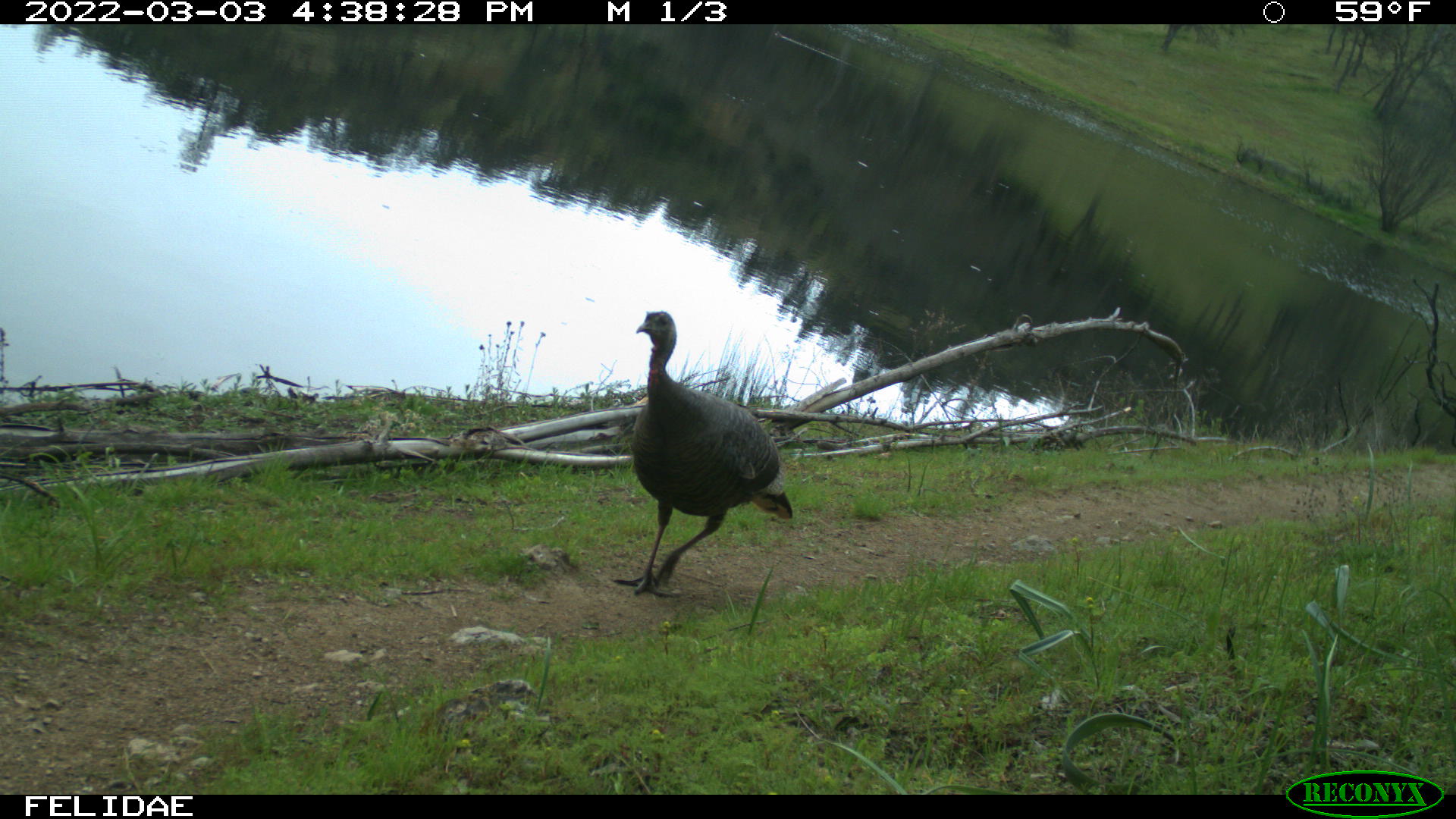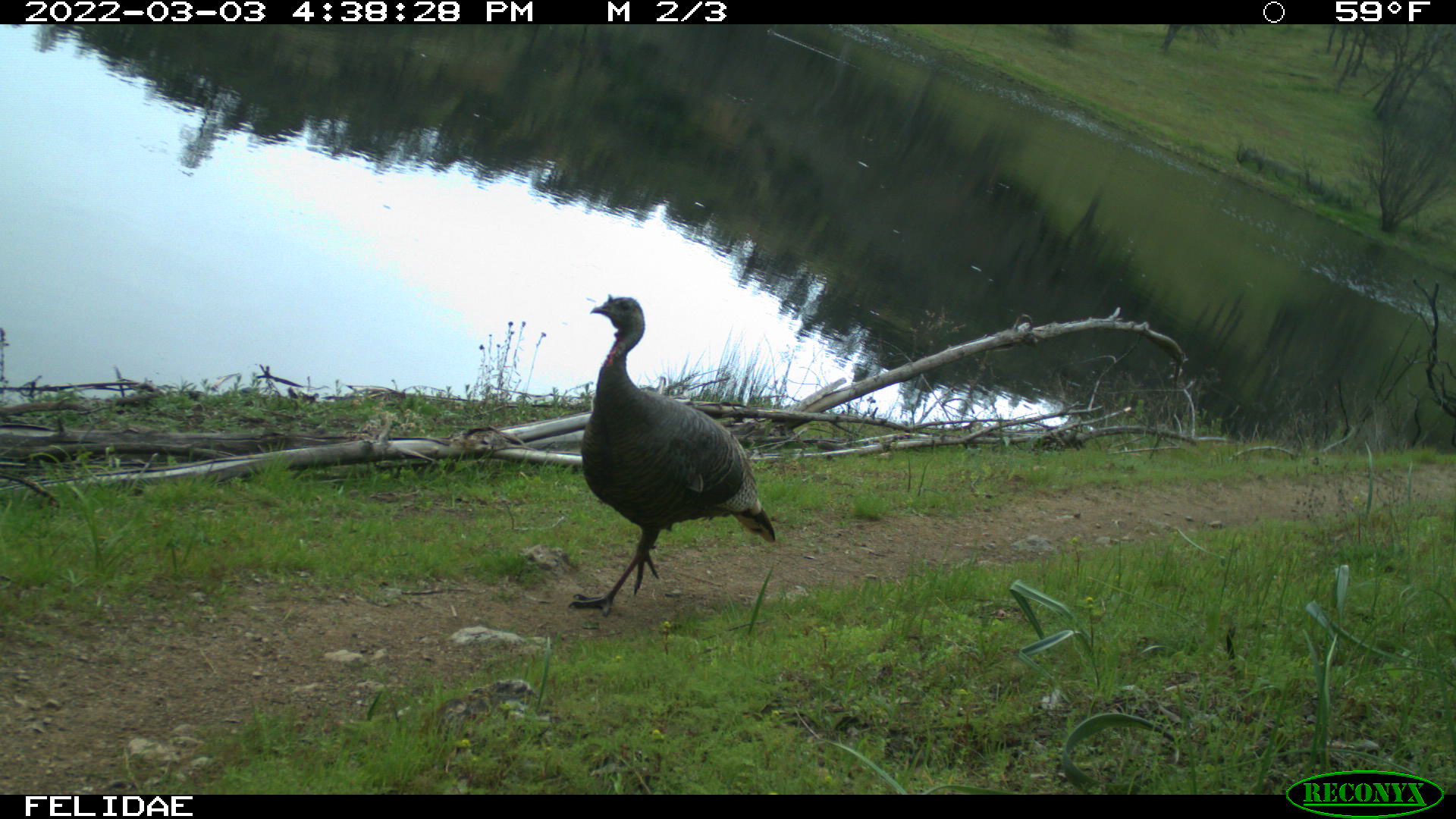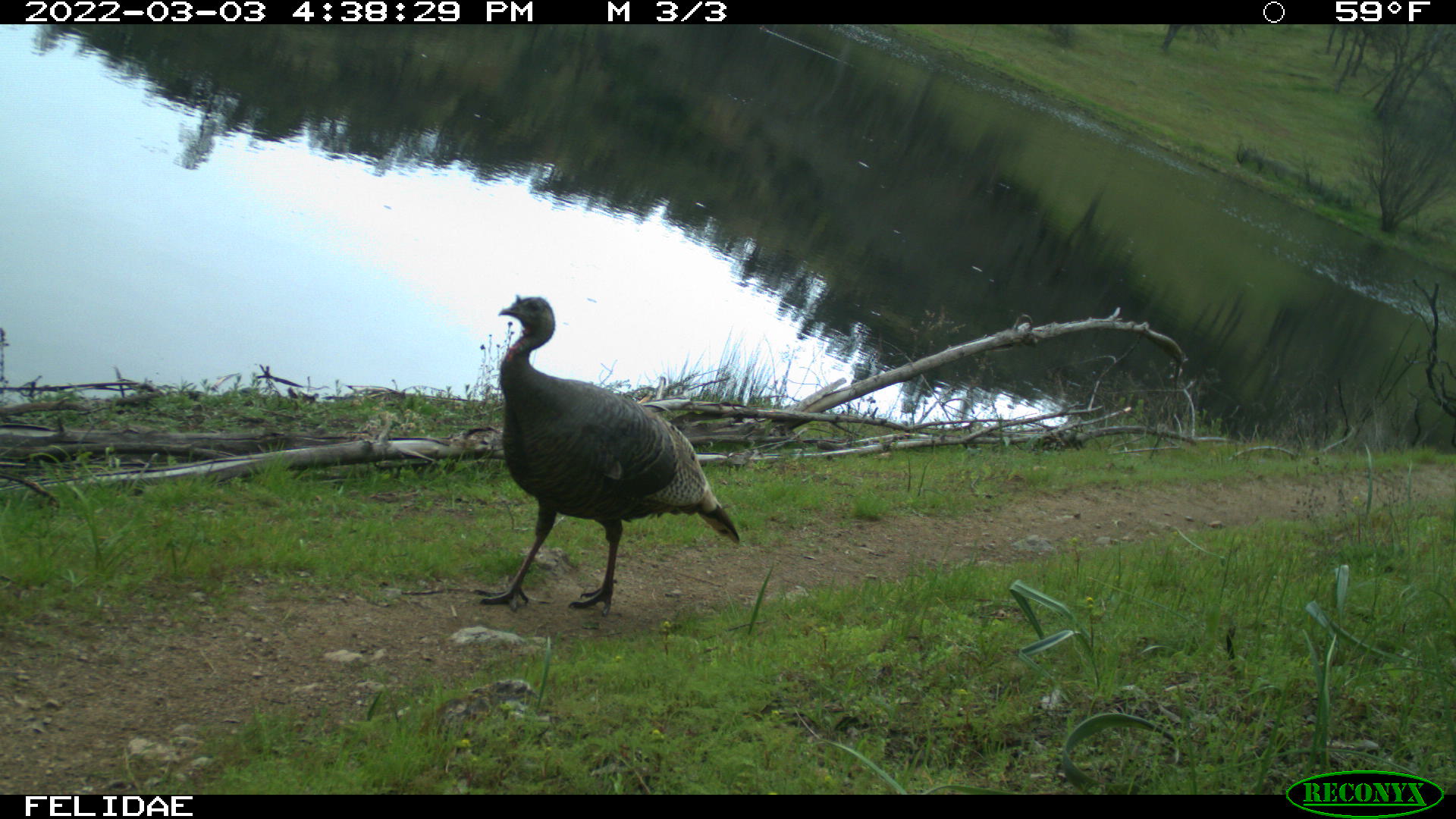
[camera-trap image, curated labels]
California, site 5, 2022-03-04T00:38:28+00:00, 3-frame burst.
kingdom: Animalia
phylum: Chordata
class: Aves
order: Galliformes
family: Phasianidae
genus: Meleagris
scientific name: Meleagris gallopavo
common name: turkey